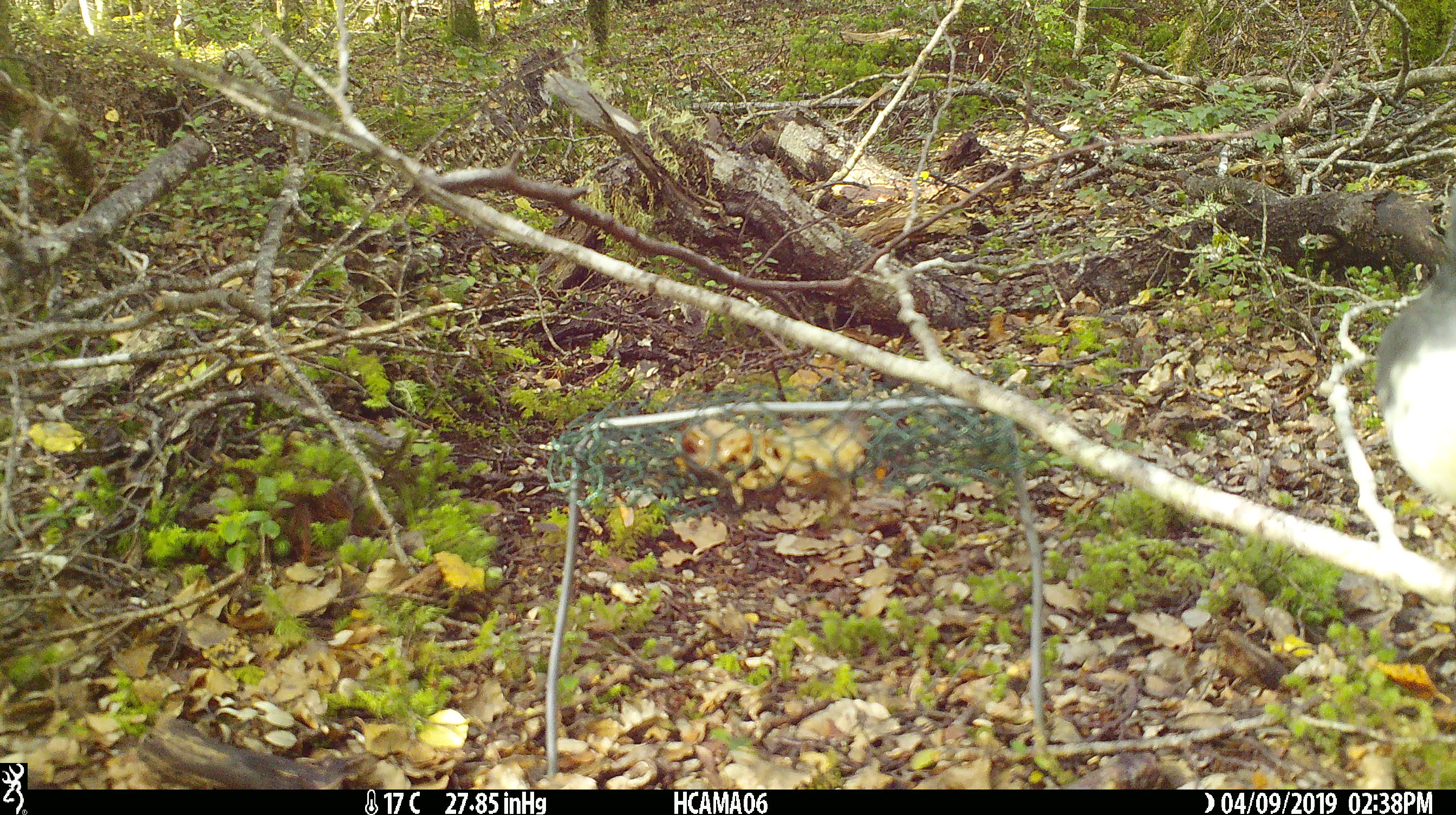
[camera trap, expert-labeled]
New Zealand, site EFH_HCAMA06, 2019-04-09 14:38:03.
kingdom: Animalia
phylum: Chordata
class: Aves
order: Passeriformes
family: Petroicidae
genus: Petroica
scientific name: Petroica australis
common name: new zealand robin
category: robin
Robin (new zealand robin) (Petroica australis).